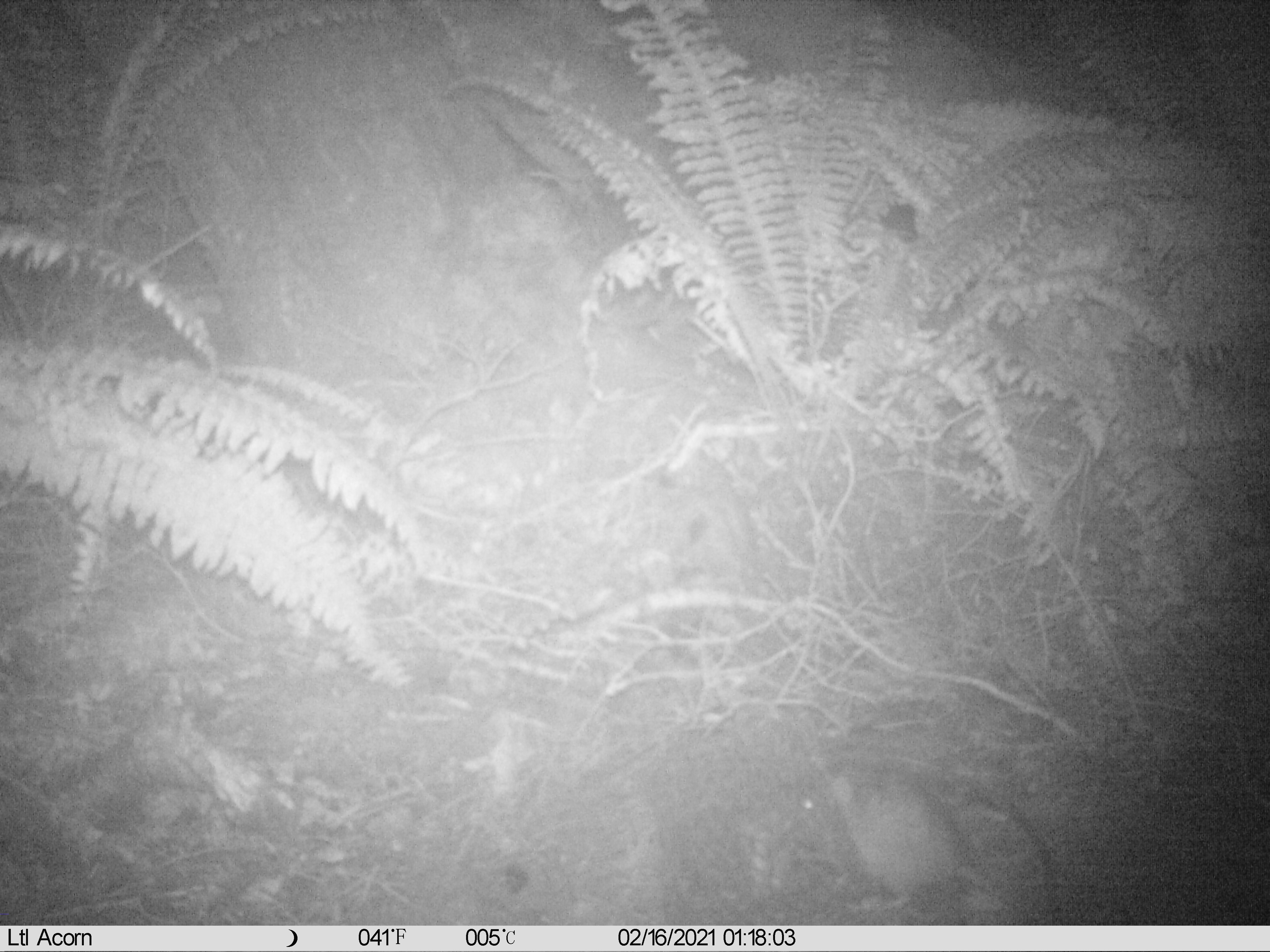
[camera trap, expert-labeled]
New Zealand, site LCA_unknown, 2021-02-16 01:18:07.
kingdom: Animalia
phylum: Chordata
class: Mammalia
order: Rodentia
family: Muridae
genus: Rattus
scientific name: Rattus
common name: rat